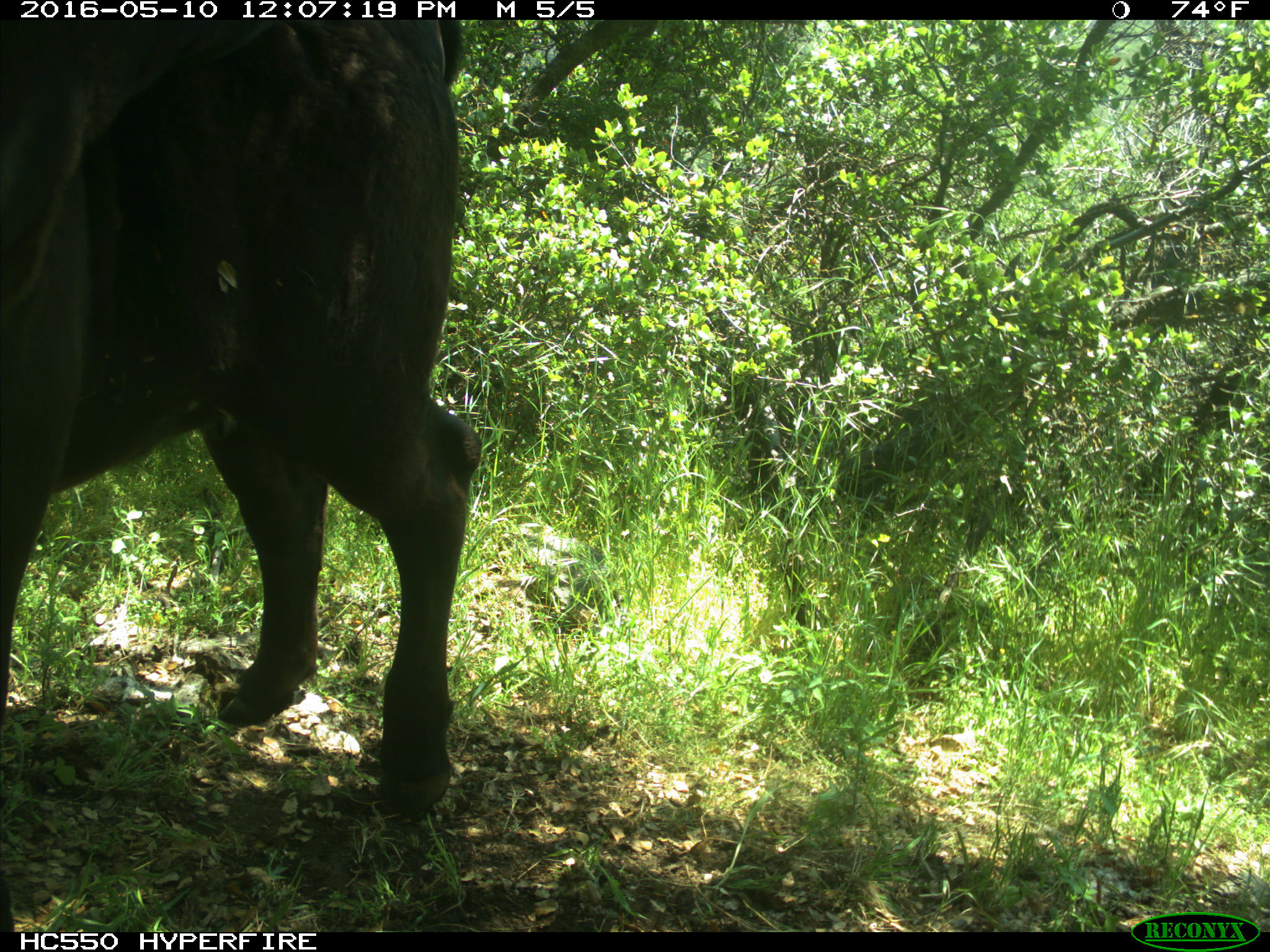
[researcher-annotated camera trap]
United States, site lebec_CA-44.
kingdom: Animalia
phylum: Chordata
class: Mammalia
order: Artiodactyla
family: Bovidae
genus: Bos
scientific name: Bos taurus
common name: domestic cow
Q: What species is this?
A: Bos taurus (domestic cow).